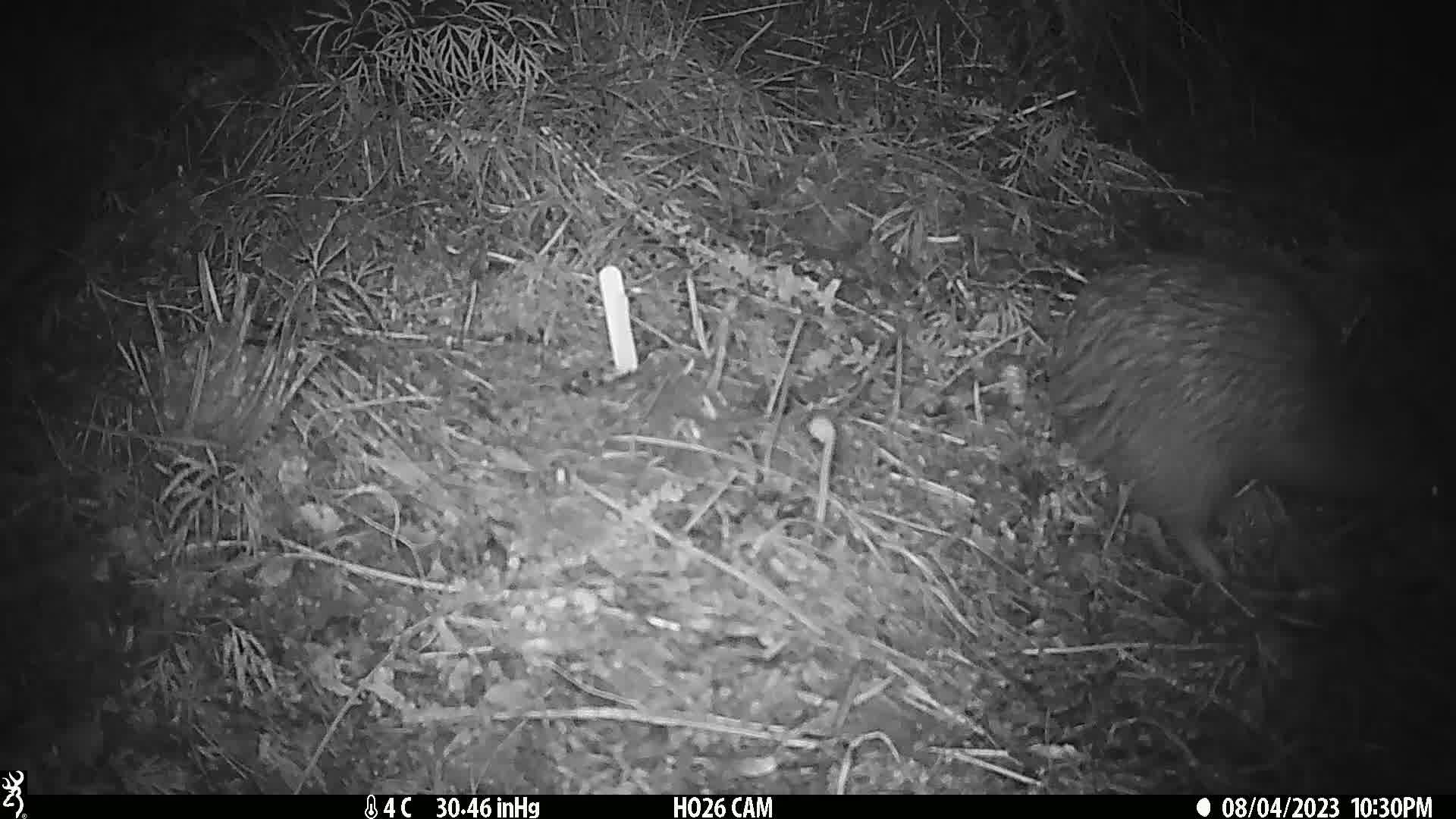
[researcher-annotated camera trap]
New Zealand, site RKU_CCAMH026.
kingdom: Animalia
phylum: Chordata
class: Aves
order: Apterygiformes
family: Apterygidae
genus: Apteryx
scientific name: Apteryx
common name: kiwi